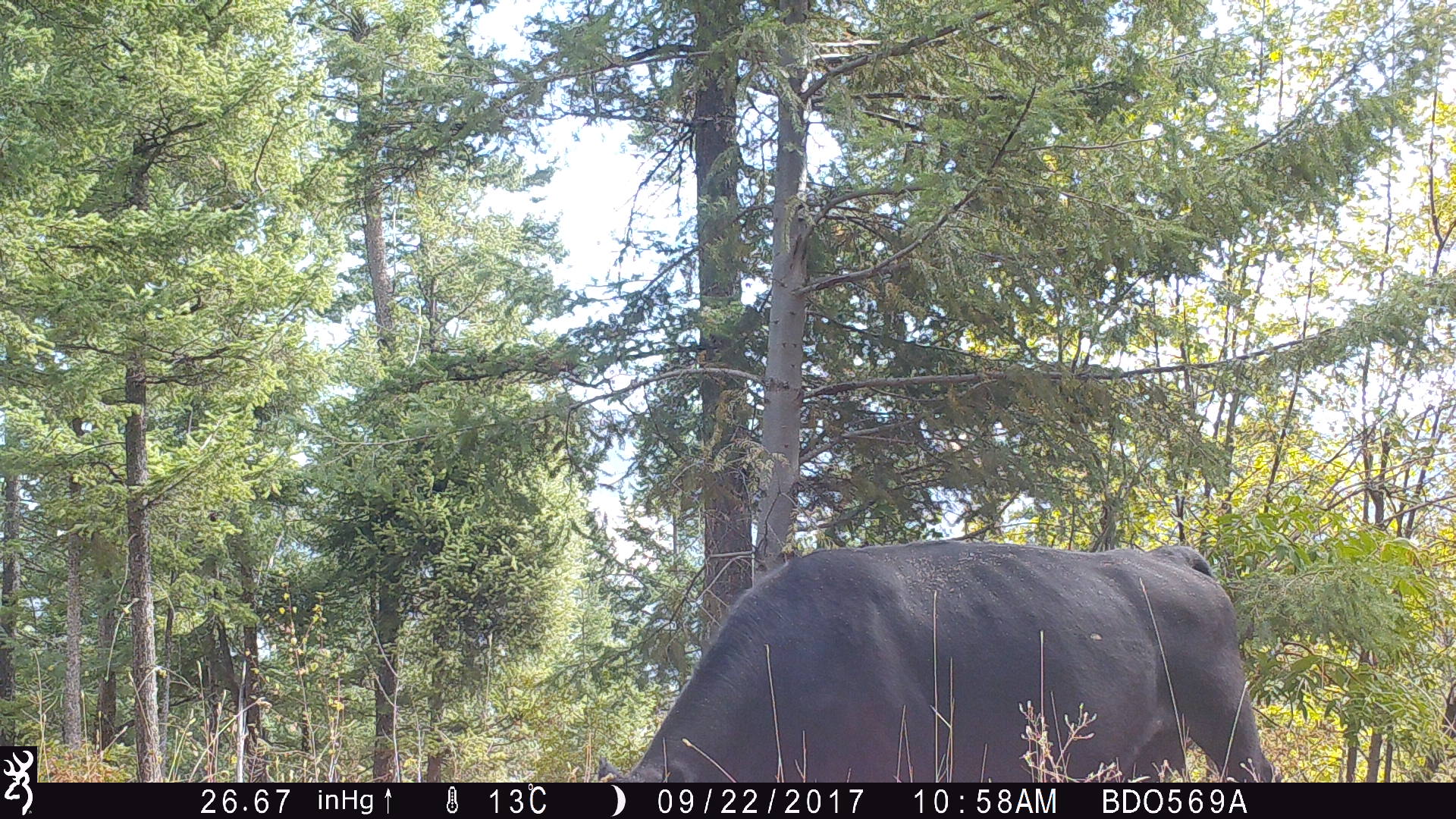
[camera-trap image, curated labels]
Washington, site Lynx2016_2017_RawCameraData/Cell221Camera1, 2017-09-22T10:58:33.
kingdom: Animalia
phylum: Chordata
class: Mammalia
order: Artiodactyla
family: Bovidae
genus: Bos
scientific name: Bos taurus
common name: domestic cattle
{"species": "domestic cattle (Bos taurus)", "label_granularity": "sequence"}